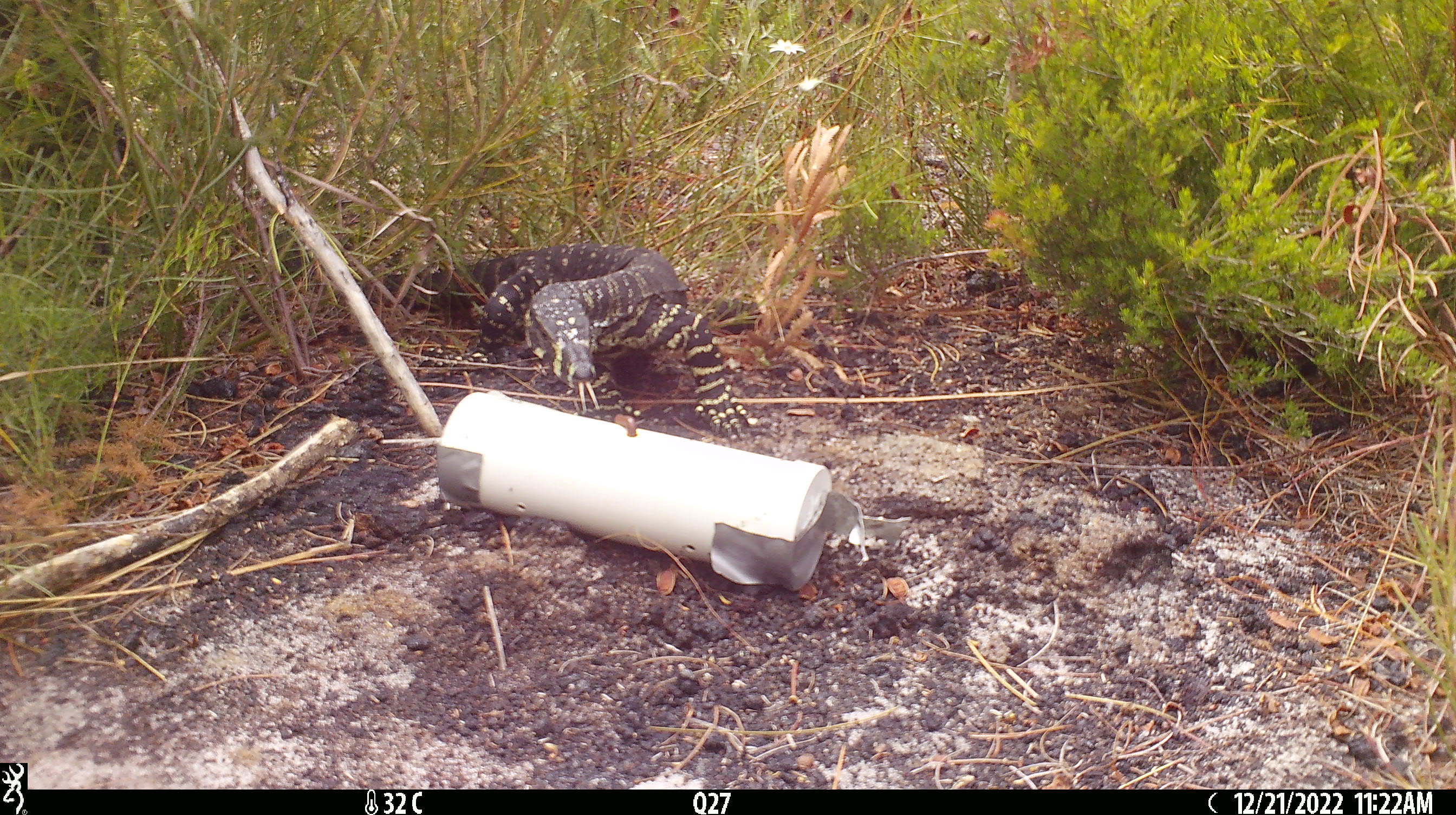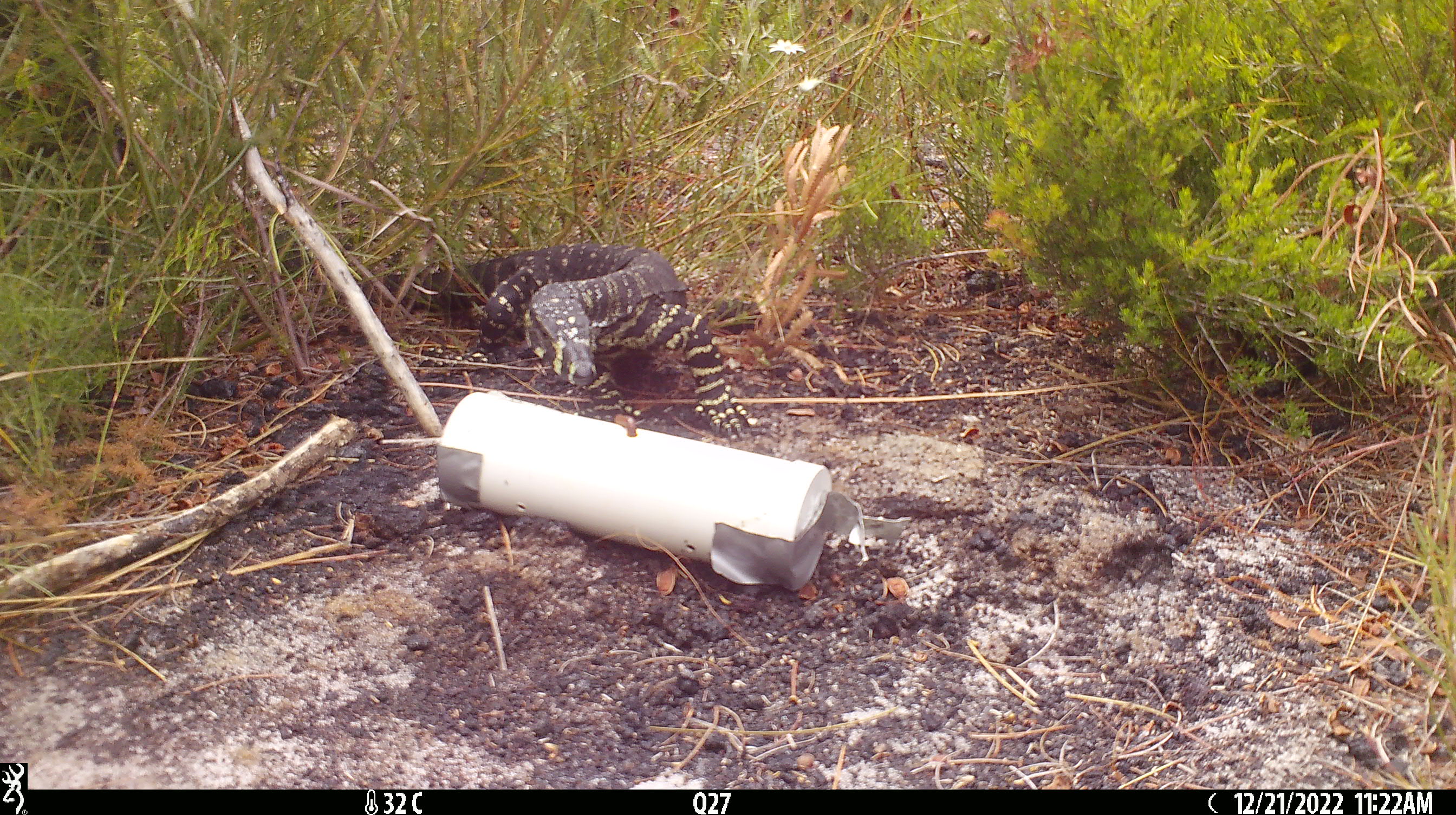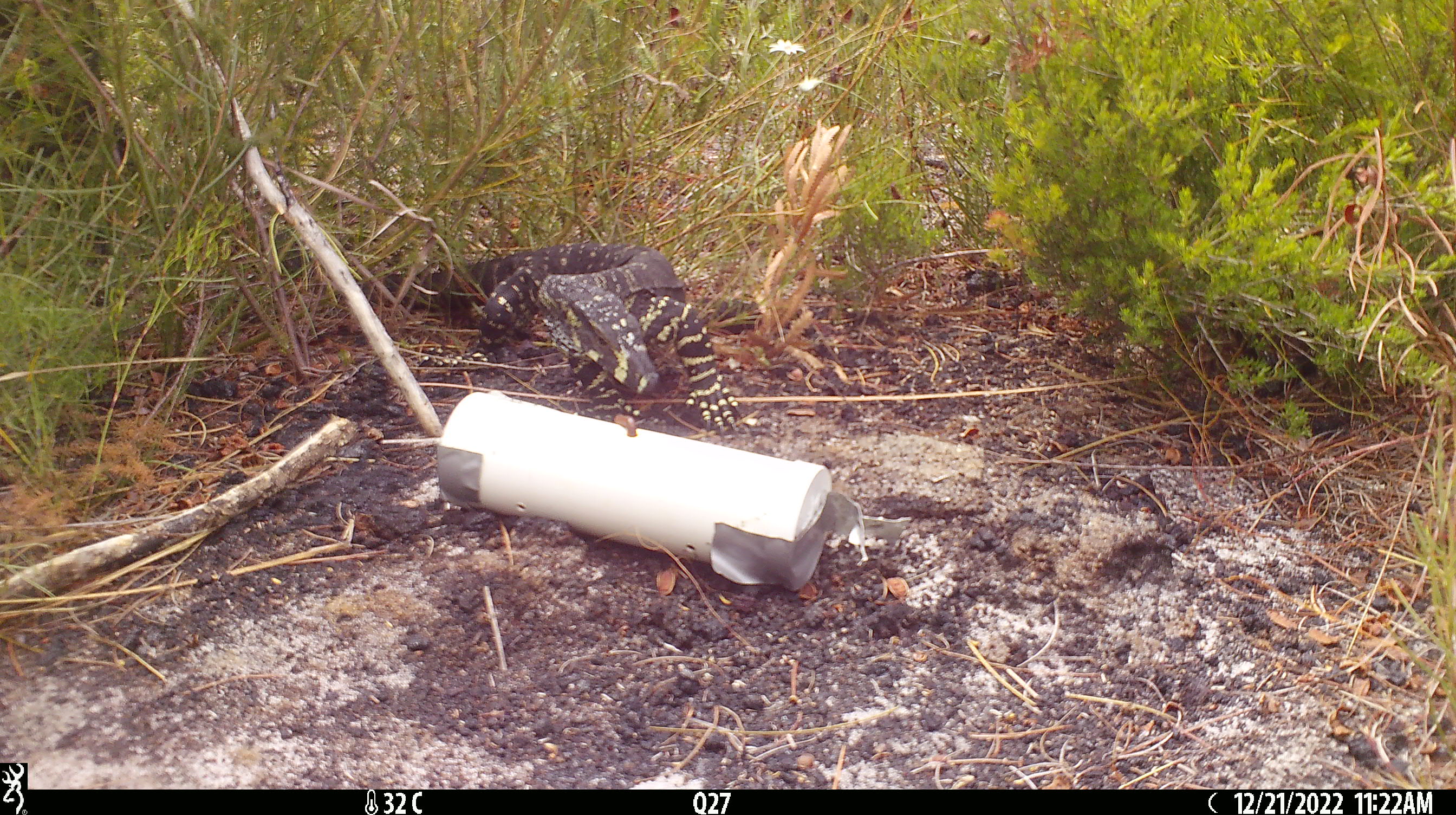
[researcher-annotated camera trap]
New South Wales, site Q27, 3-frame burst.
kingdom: Animalia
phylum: Chordata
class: Reptilia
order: Squamata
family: Varanidae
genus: Varanus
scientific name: Varanus varius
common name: lace monitor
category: goanna